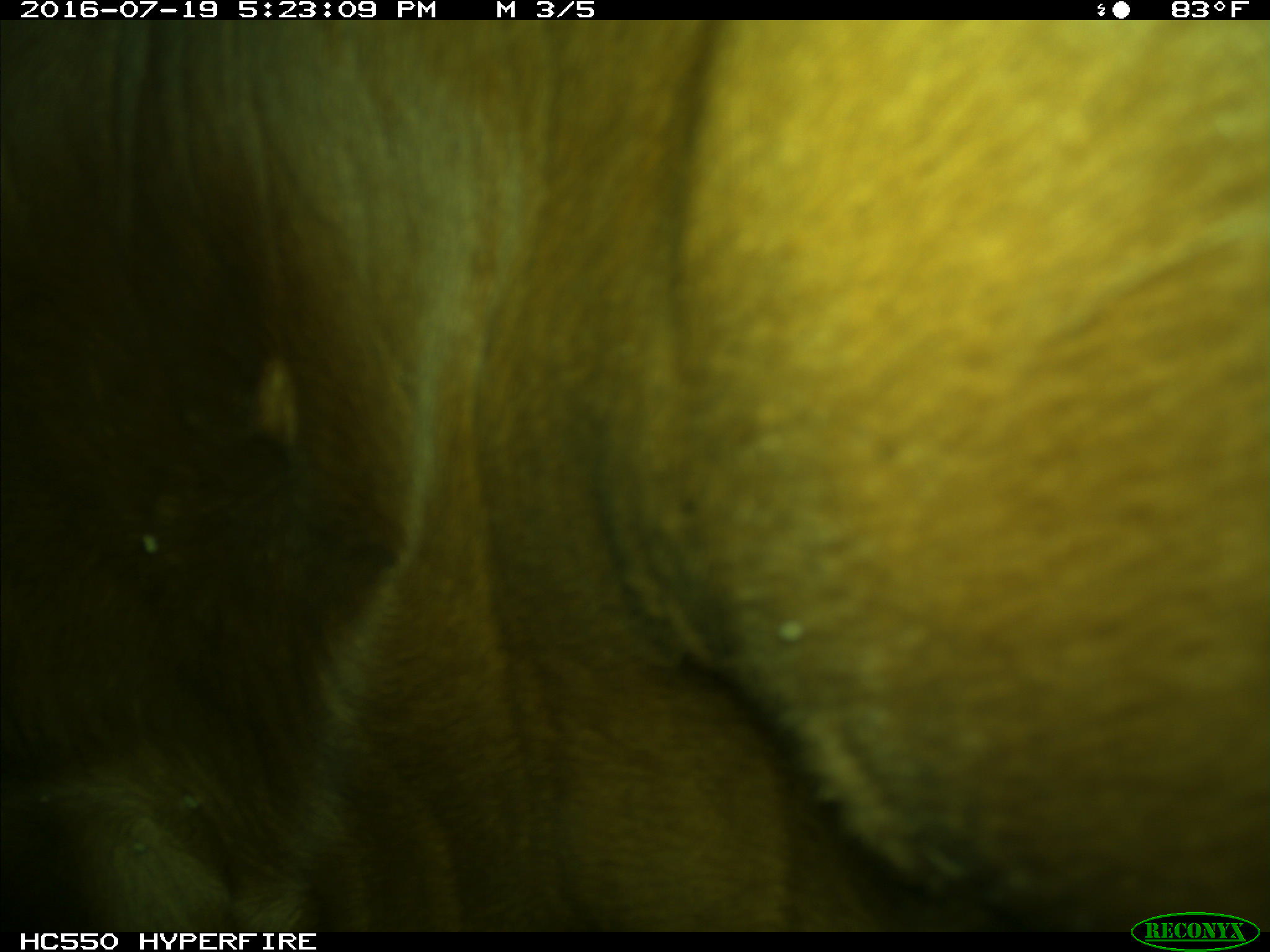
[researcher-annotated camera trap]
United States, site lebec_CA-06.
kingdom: Animalia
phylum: Chordata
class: Mammalia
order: Artiodactyla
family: Bovidae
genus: Bos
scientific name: Bos taurus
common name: domestic cow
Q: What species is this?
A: Bos taurus (domestic cow).